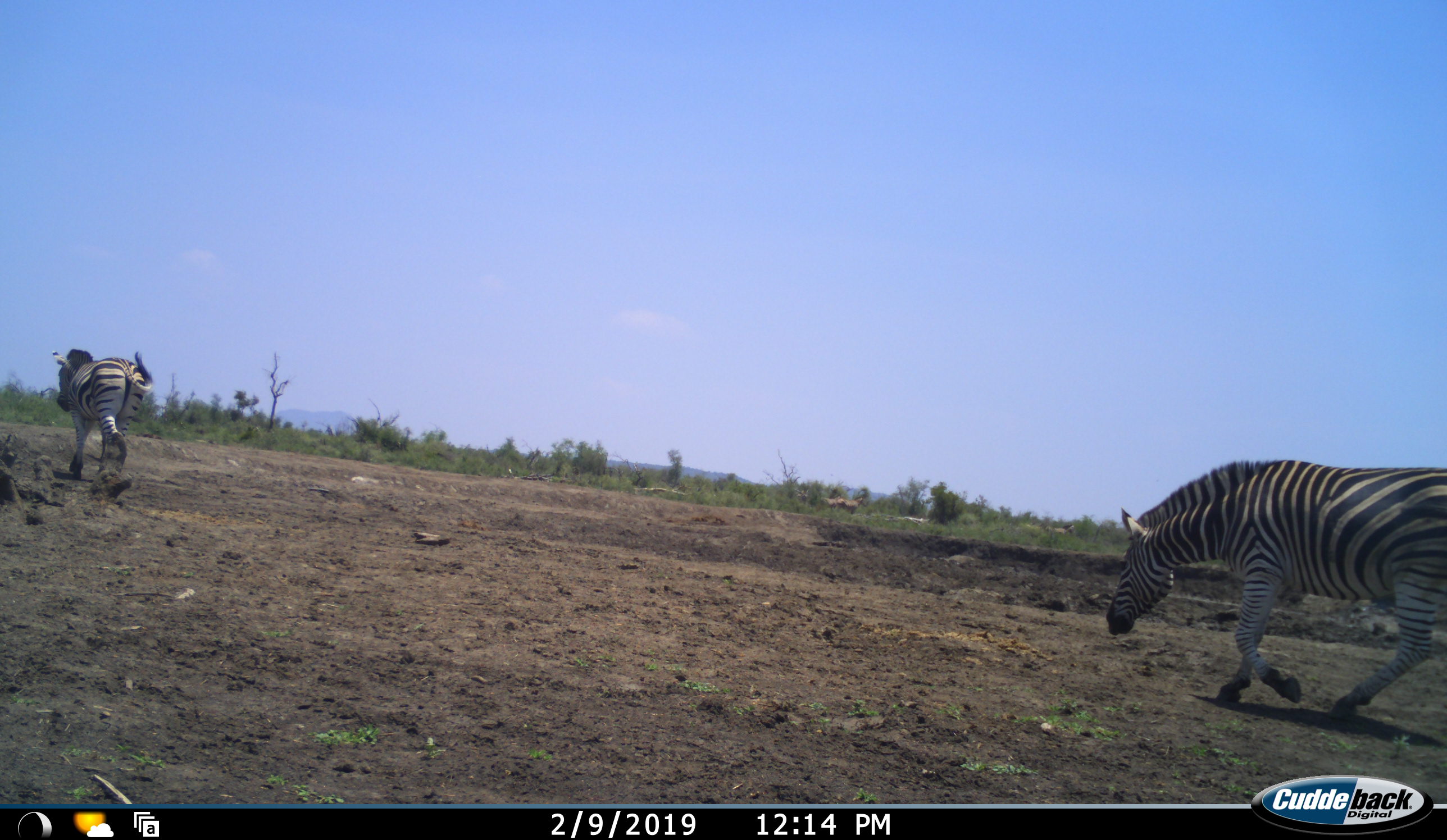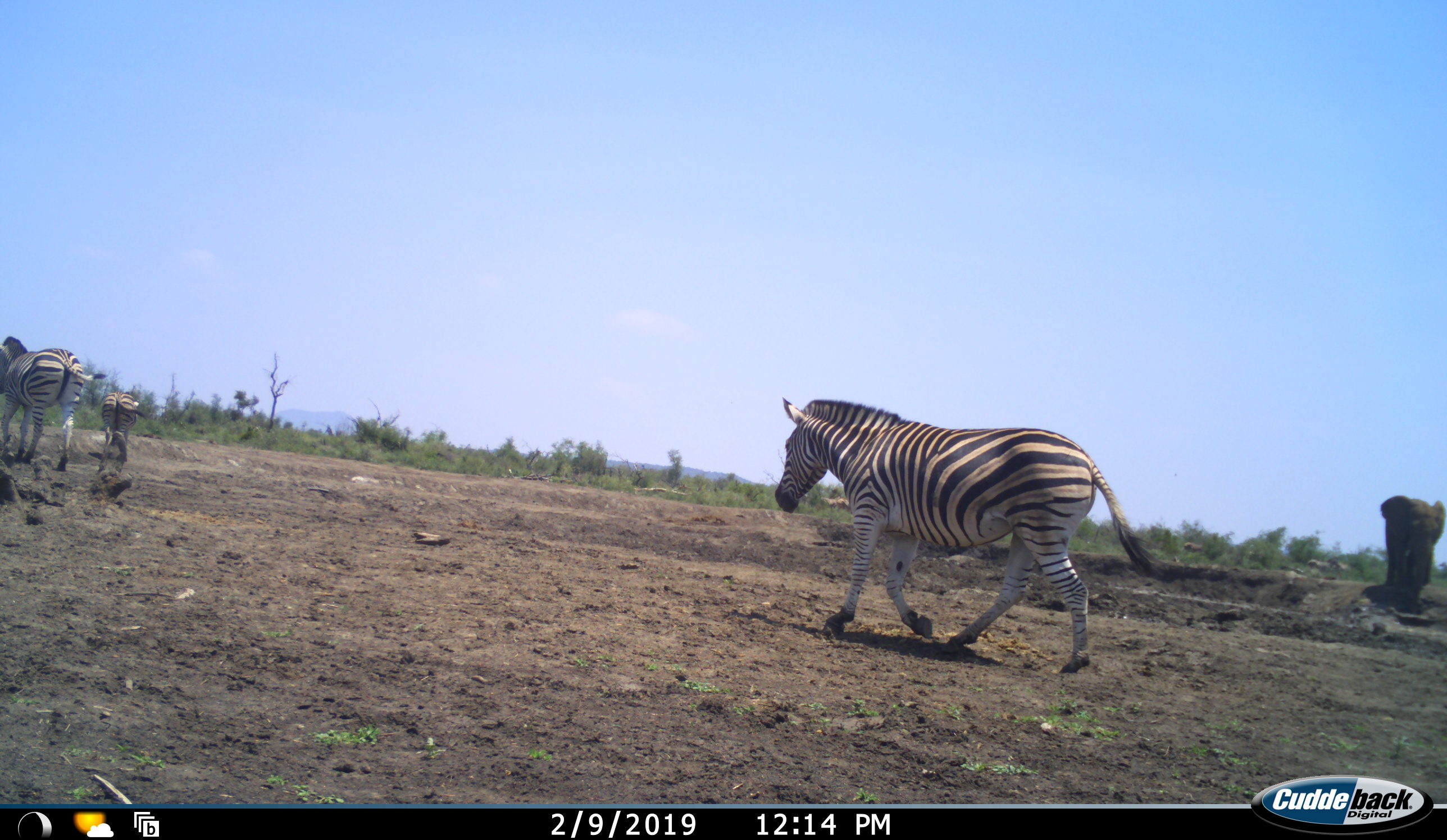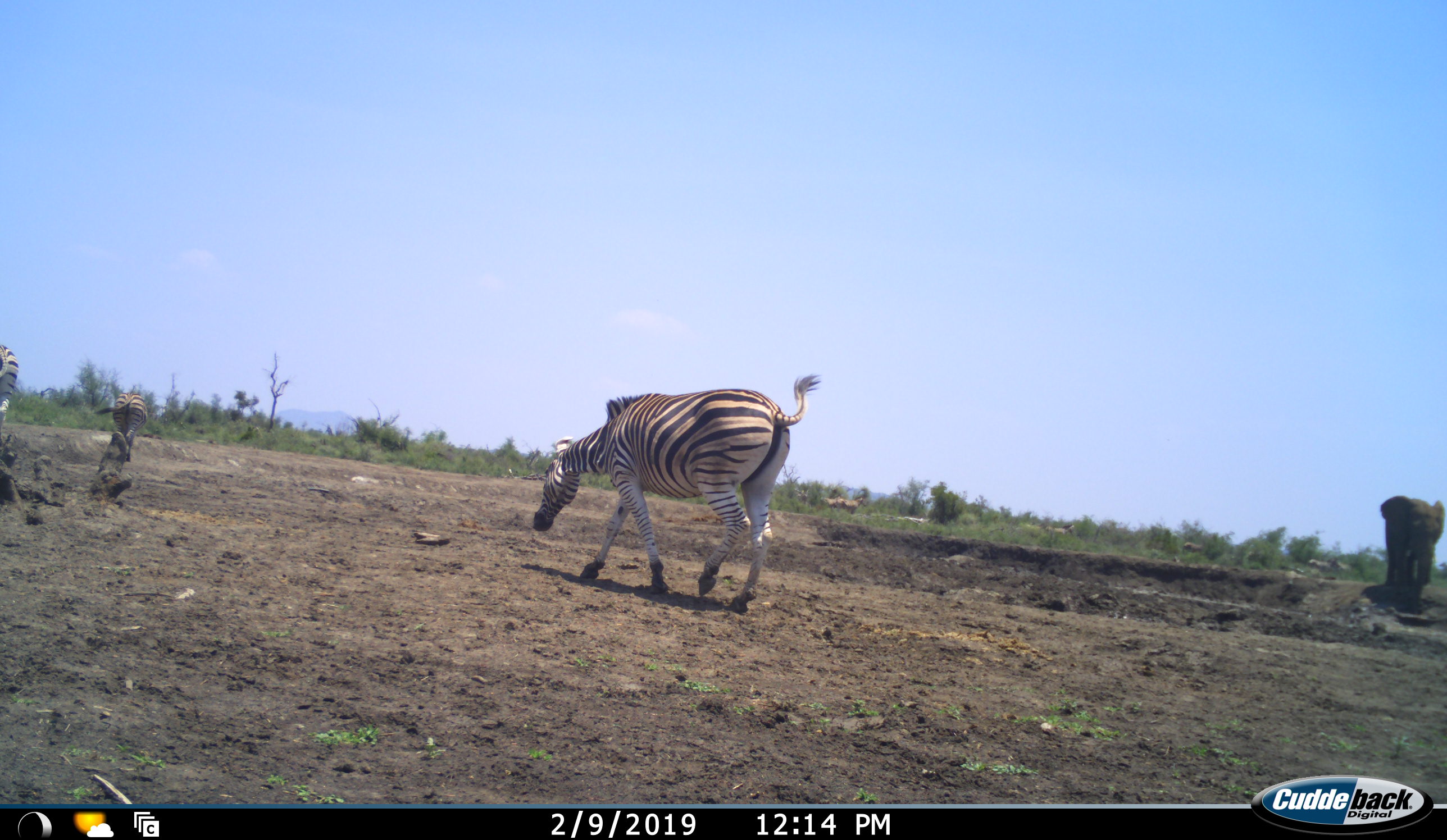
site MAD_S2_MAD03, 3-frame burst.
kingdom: Animalia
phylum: Chordata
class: Mammalia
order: Perissodactyla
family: Equidae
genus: Equus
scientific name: Equus quagga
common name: plains zebra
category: zebraplains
Zebraplains (plains zebra) (Equus quagga), count 3. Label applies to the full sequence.